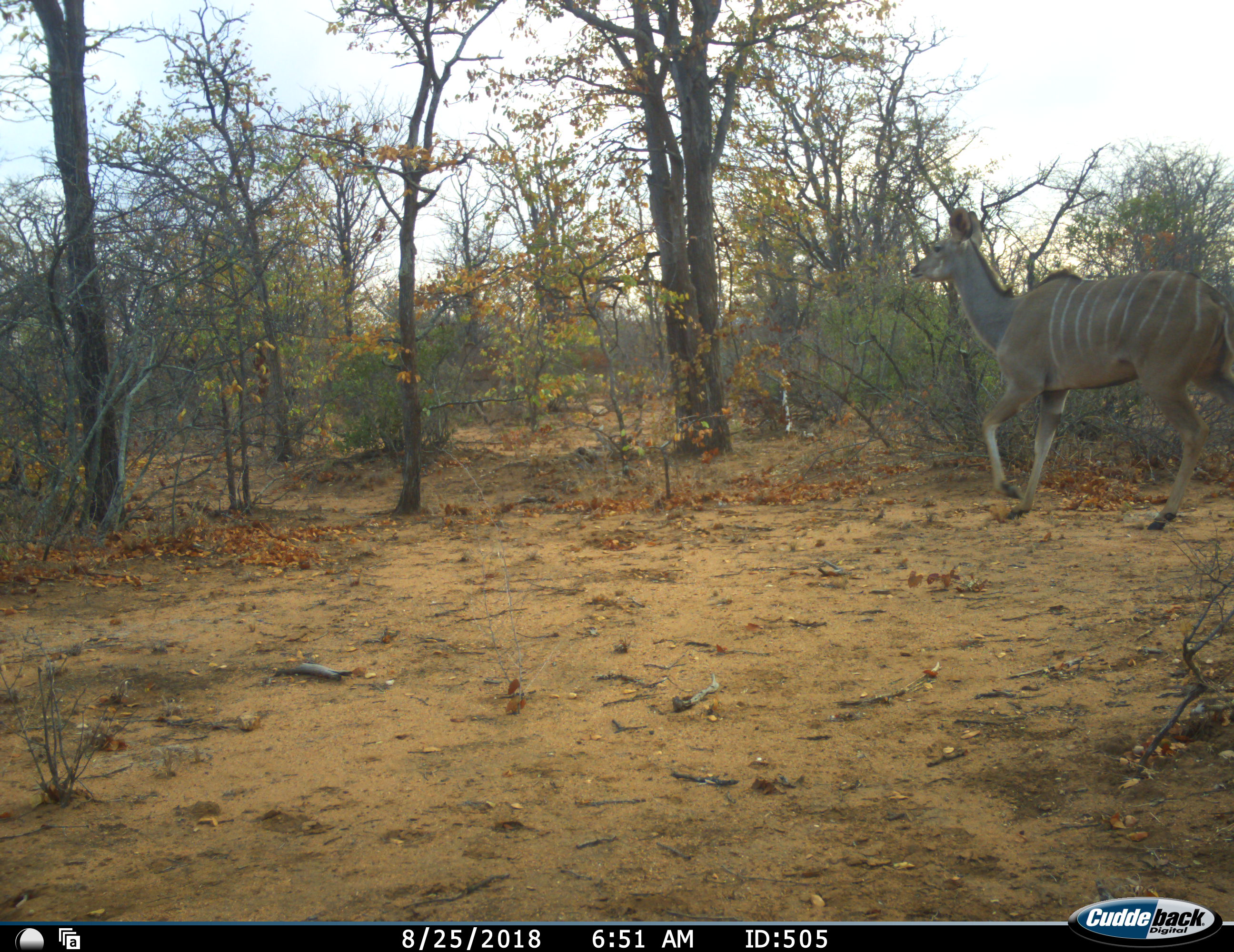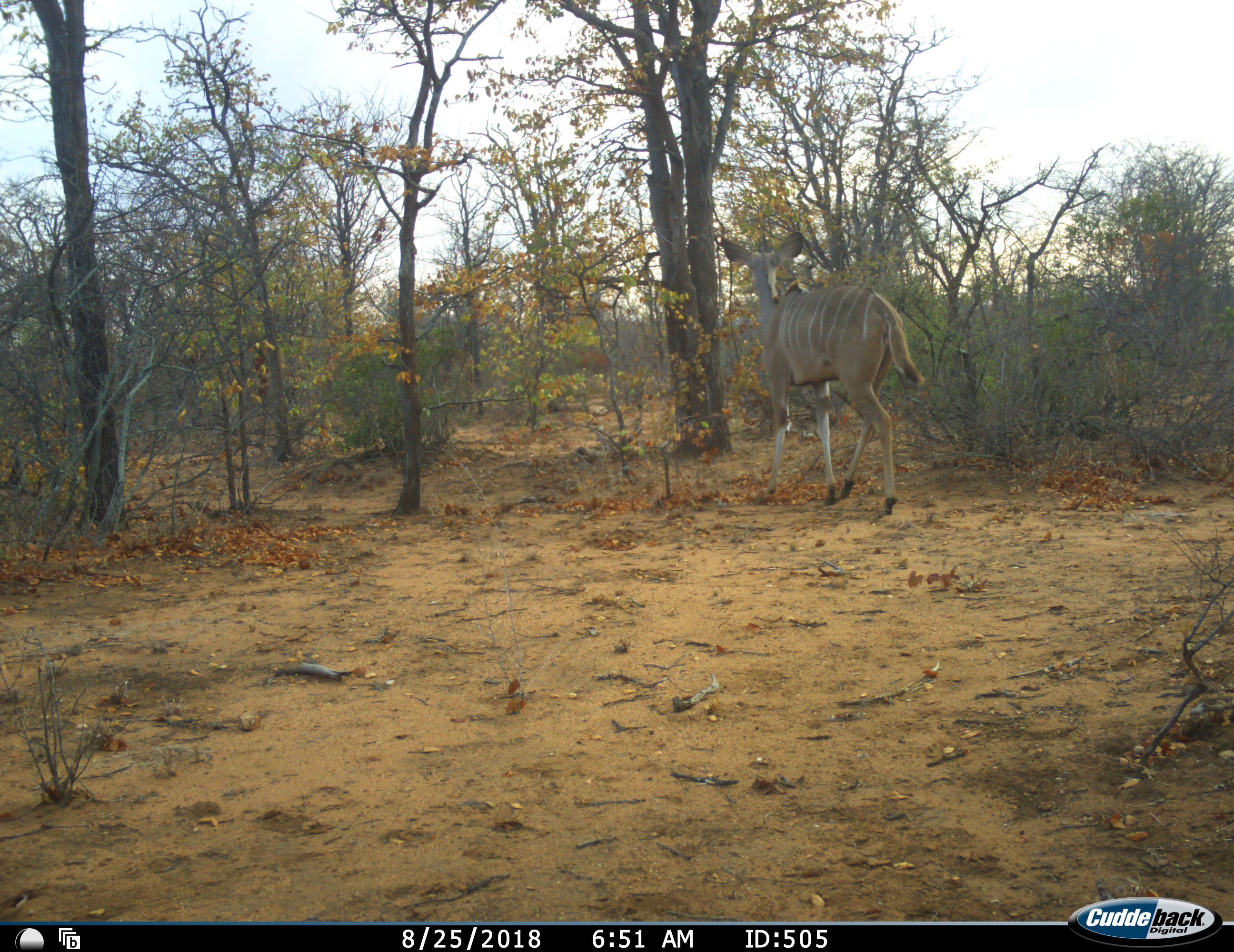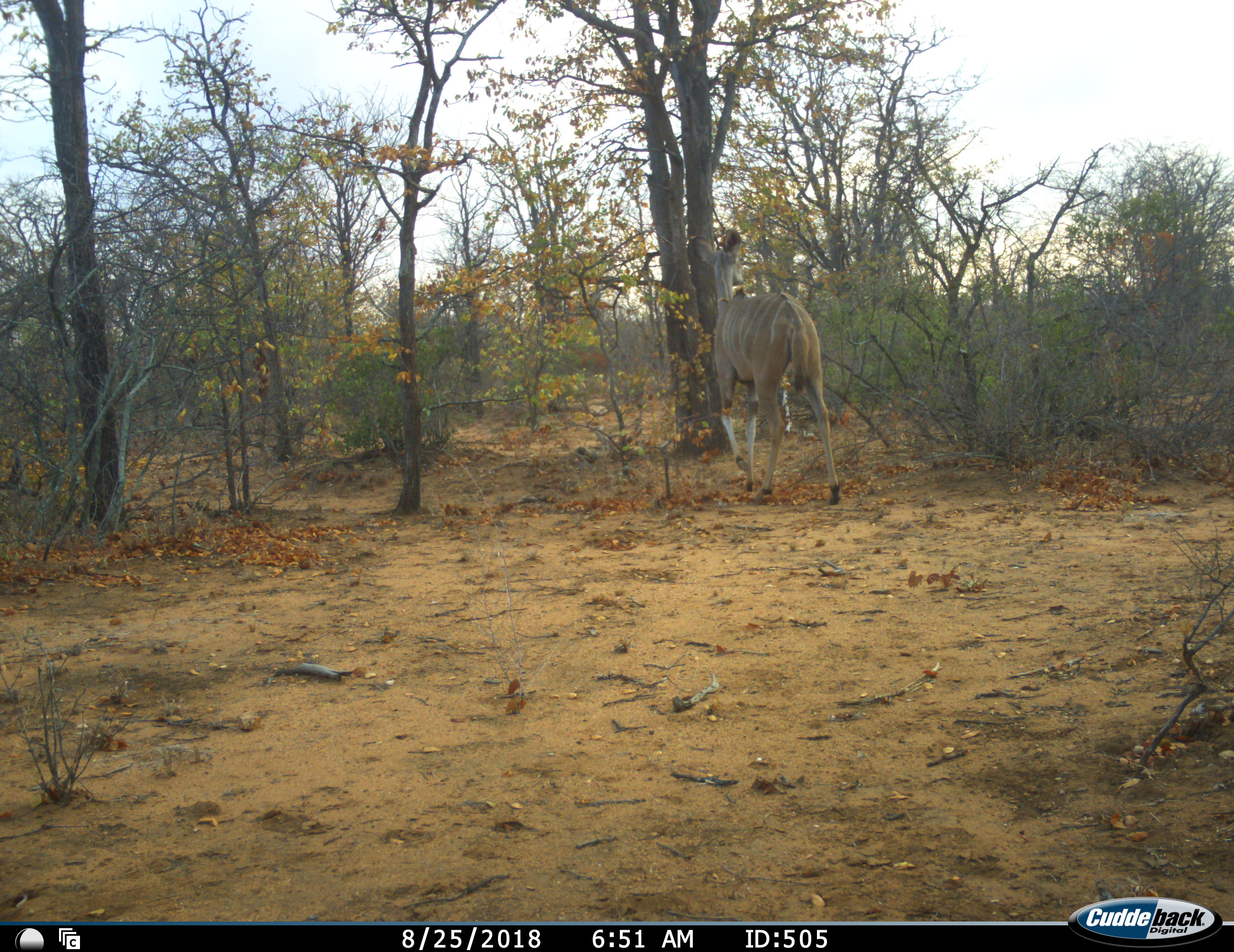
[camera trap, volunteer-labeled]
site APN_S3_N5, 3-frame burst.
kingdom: Animalia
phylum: Chordata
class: Mammalia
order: Artiodactyla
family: Bovidae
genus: Tragelaphus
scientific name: Tragelaphus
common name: kudu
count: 2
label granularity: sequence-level